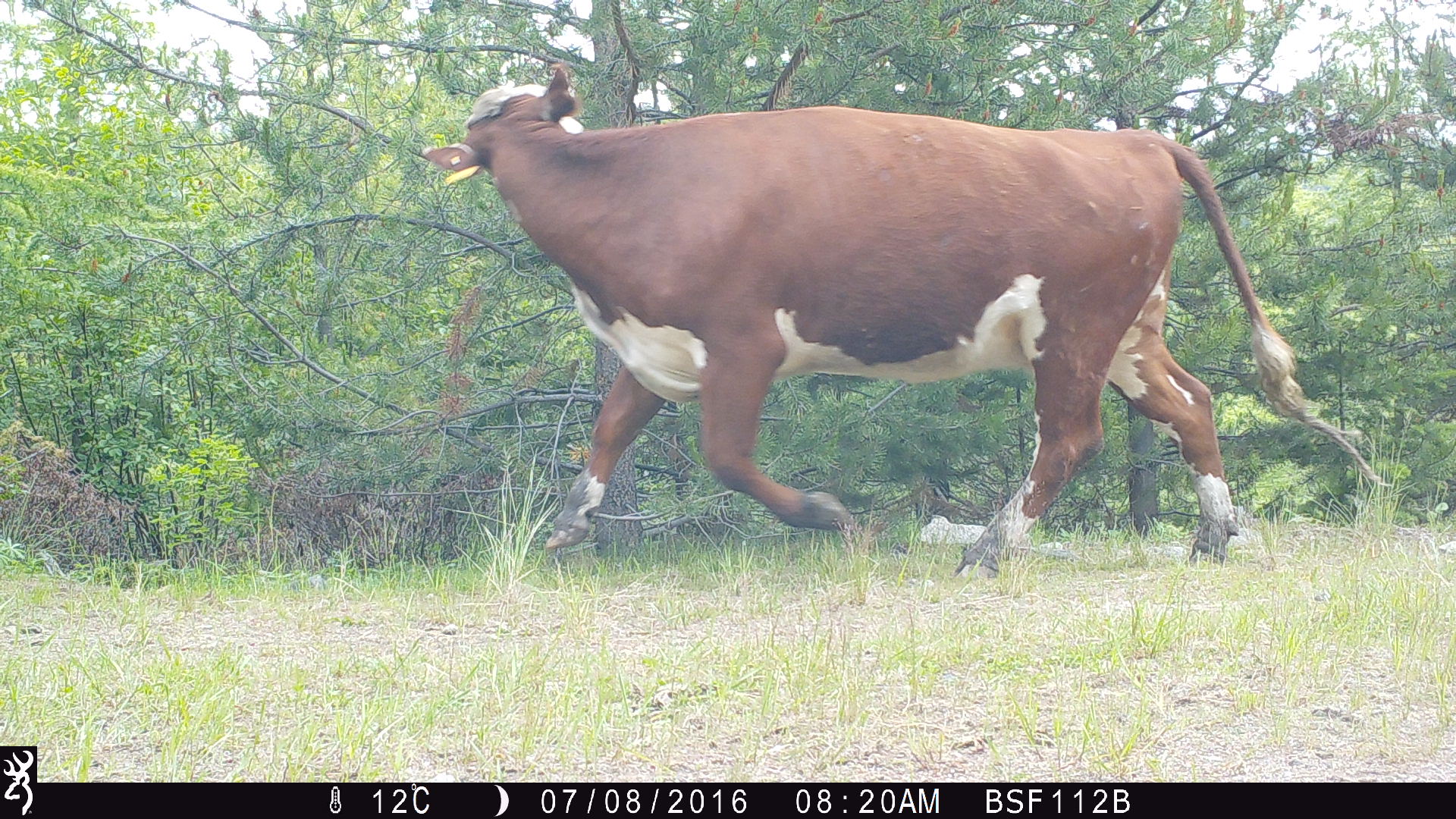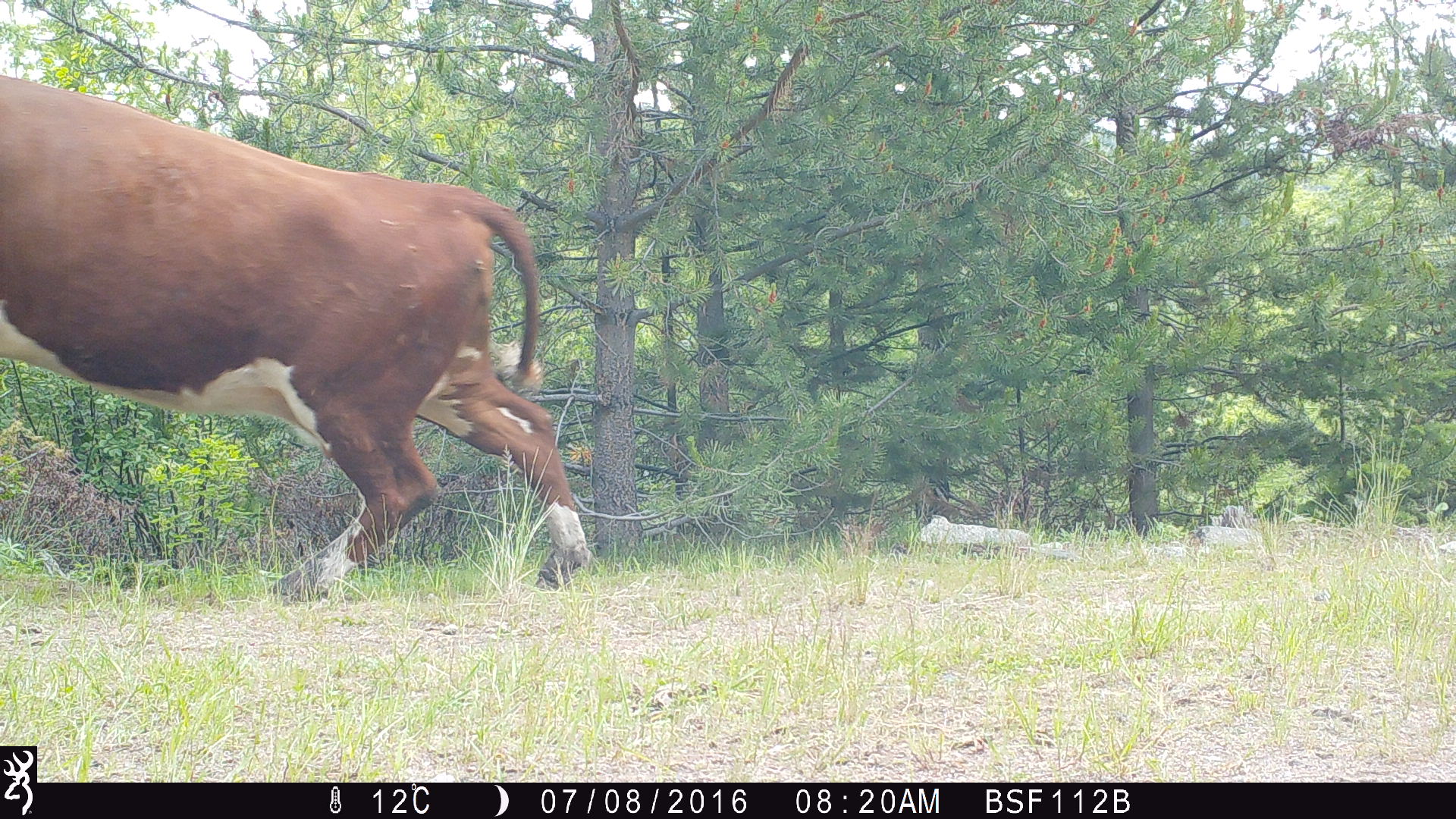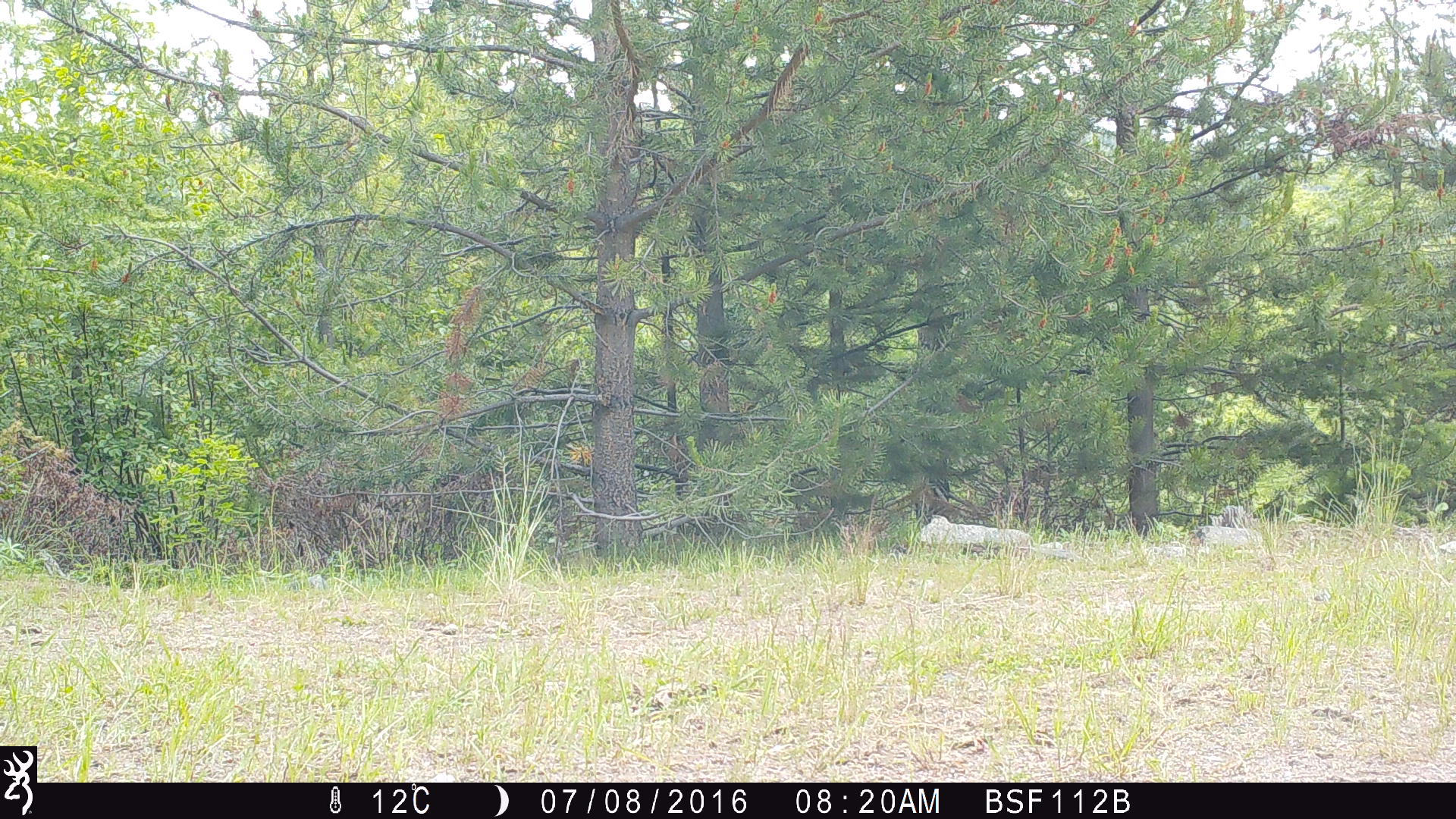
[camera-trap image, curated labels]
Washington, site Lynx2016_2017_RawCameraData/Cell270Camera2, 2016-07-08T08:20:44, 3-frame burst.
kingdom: Animalia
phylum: Chordata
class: Mammalia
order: Artiodactyla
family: Bovidae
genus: Bos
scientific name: Bos taurus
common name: domestic cattle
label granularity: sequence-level